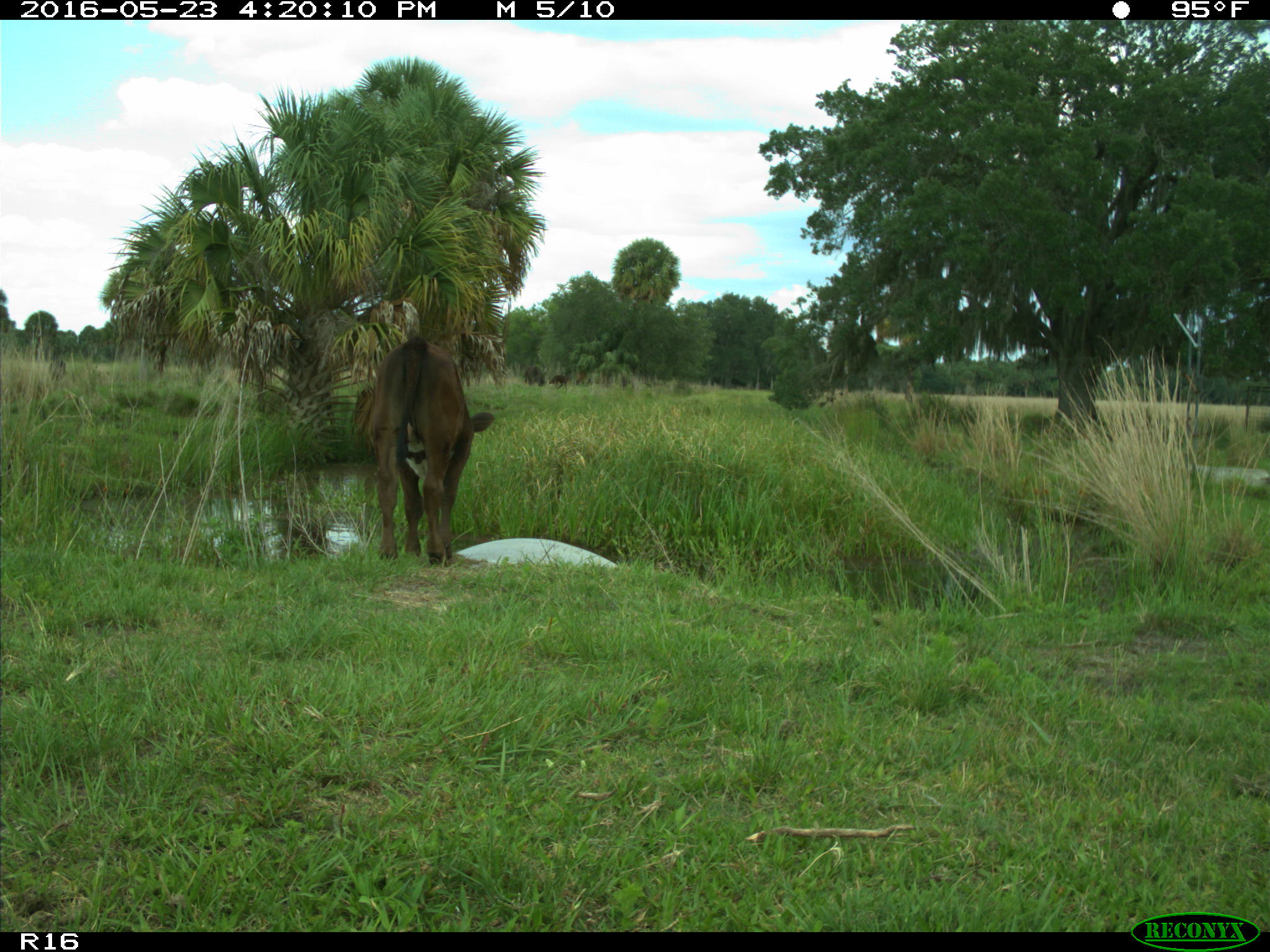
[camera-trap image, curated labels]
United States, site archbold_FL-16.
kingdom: Animalia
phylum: Chordata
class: Mammalia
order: Artiodactyla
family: Bovidae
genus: Bos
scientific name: Bos taurus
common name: domestic cow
Bos taurus (domestic cow).